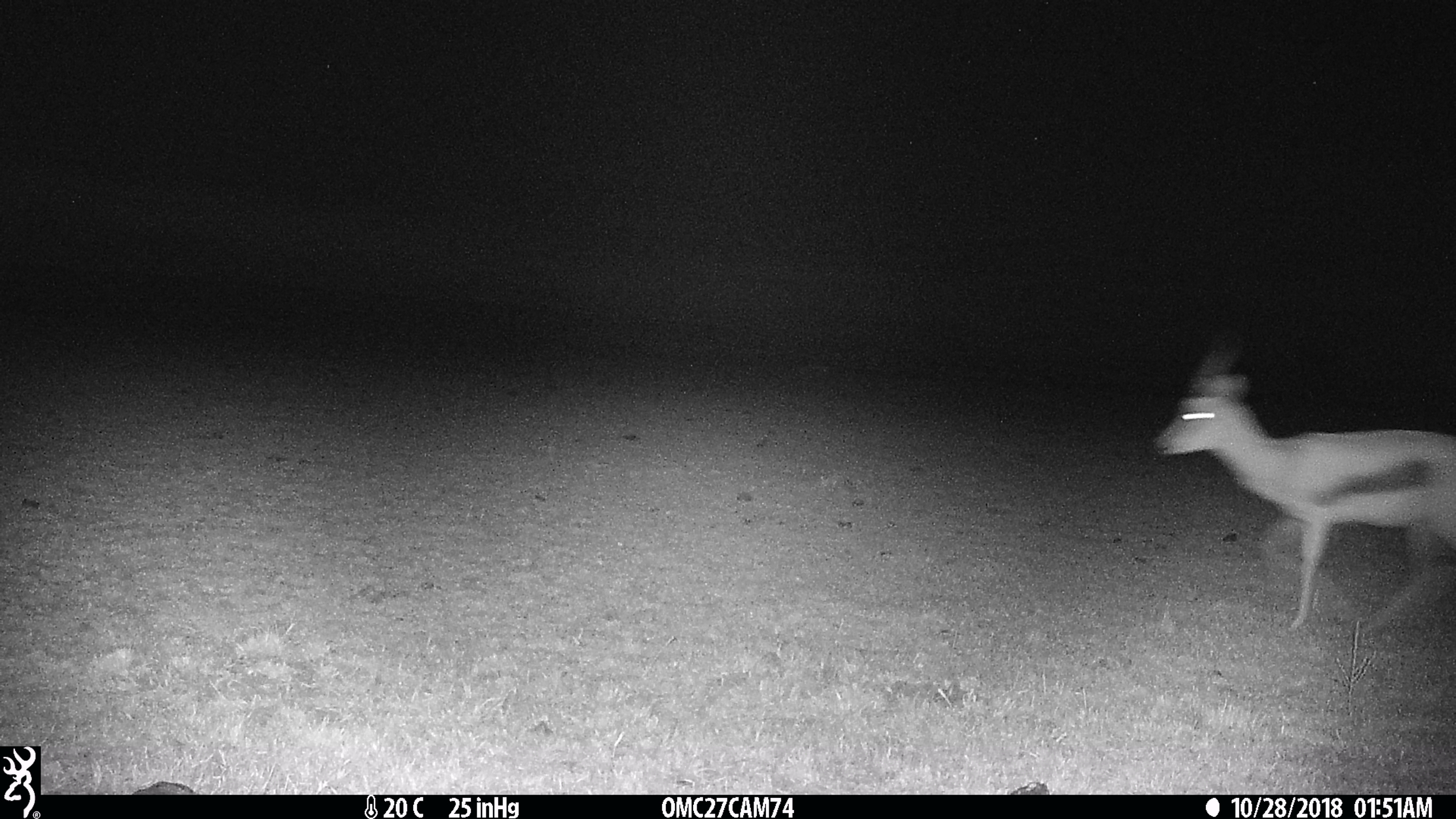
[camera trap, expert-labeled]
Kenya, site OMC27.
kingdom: Animalia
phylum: Chordata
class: Mammalia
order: Artiodactyla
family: Bovidae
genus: Eudorcas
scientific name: Eudorcas thomsonii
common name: thomon's gazelle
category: gazelle thomsons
Gazelle thomsons (thomon's gazelle) (Eudorcas thomsonii).